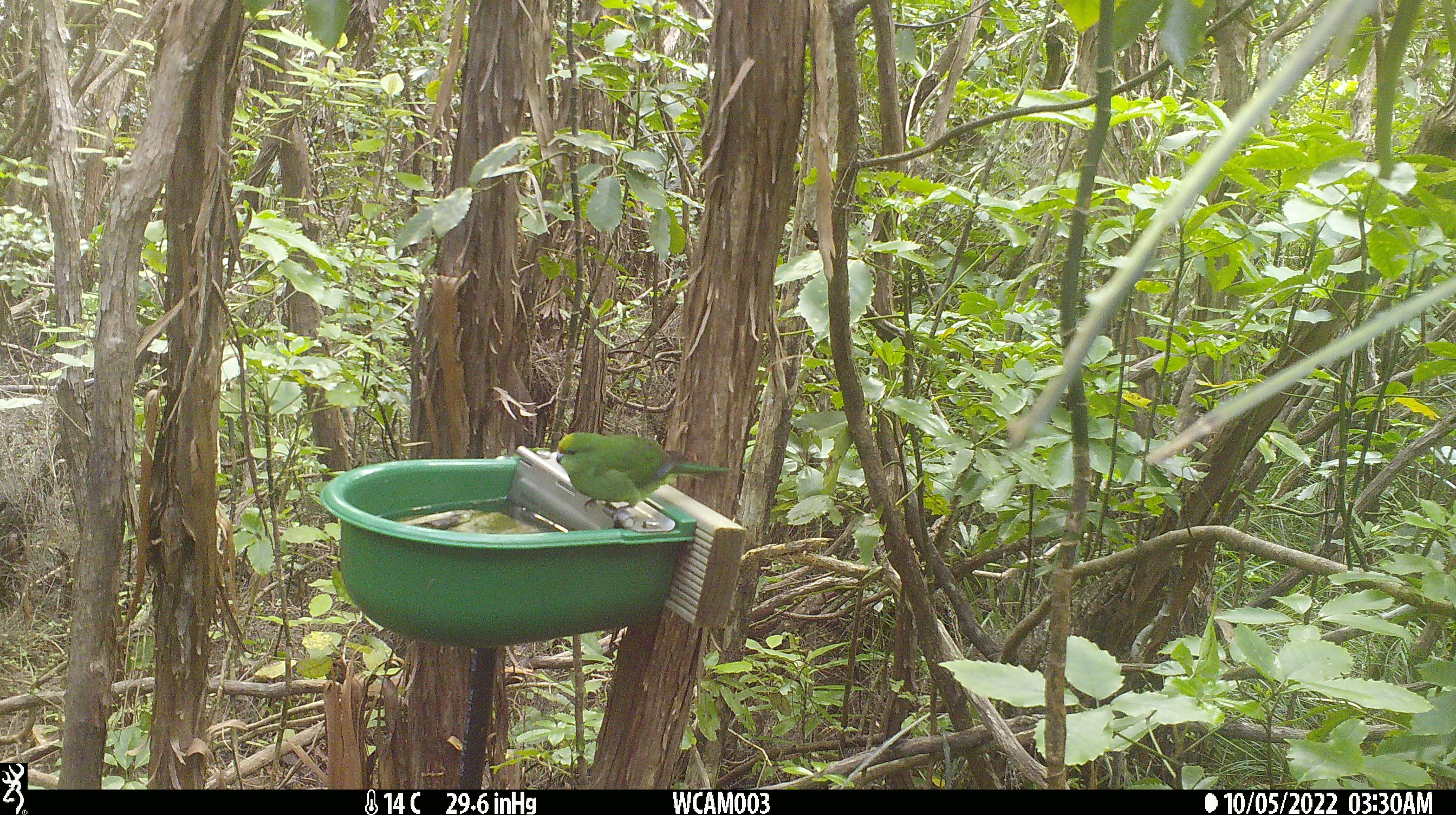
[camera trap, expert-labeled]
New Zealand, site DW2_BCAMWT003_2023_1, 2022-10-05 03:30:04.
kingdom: Animalia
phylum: Chordata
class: Aves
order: Psittaciformes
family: Psittaculidae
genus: Cyanoramphus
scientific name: Cyanoramphus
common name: parakeet